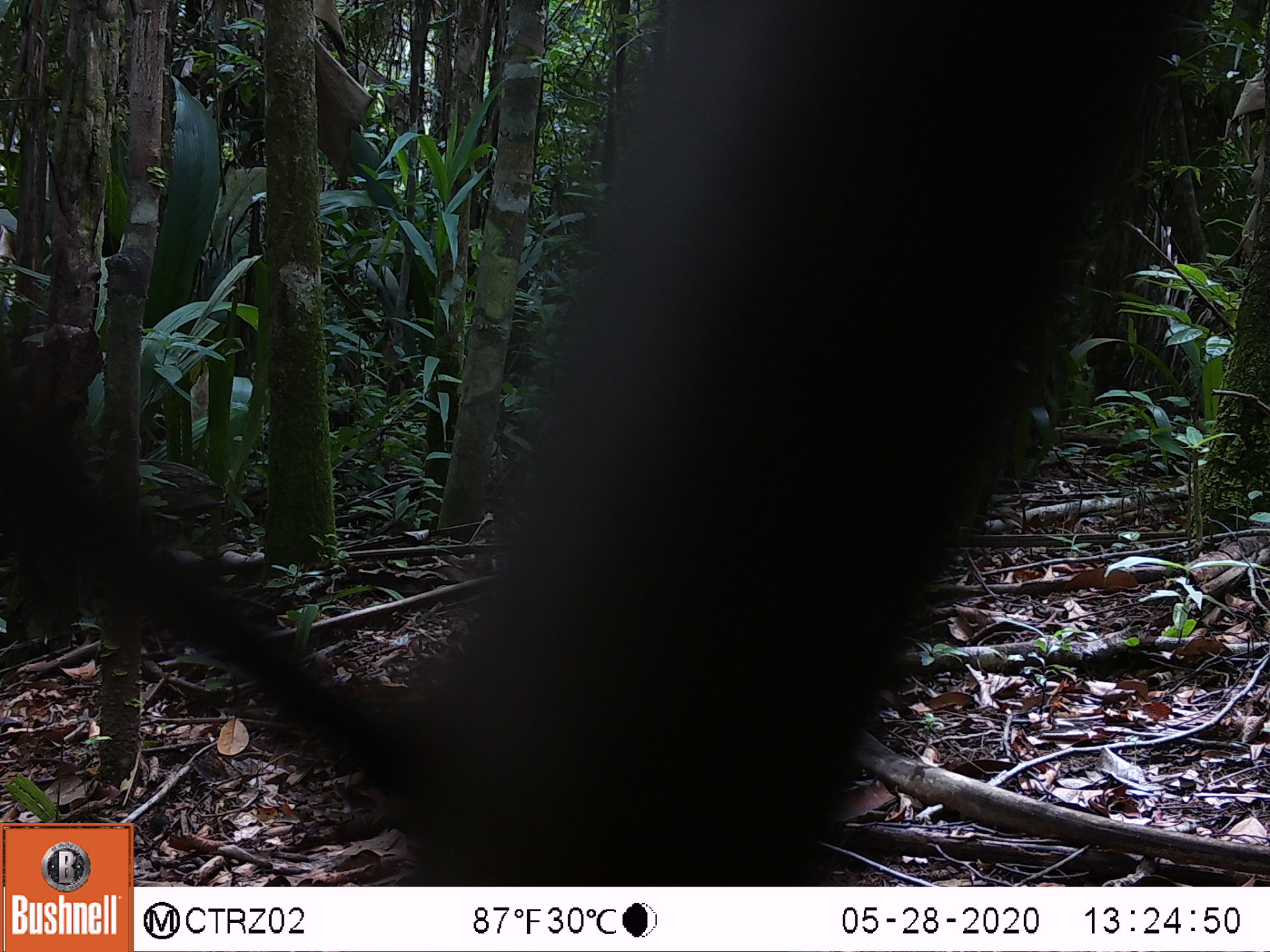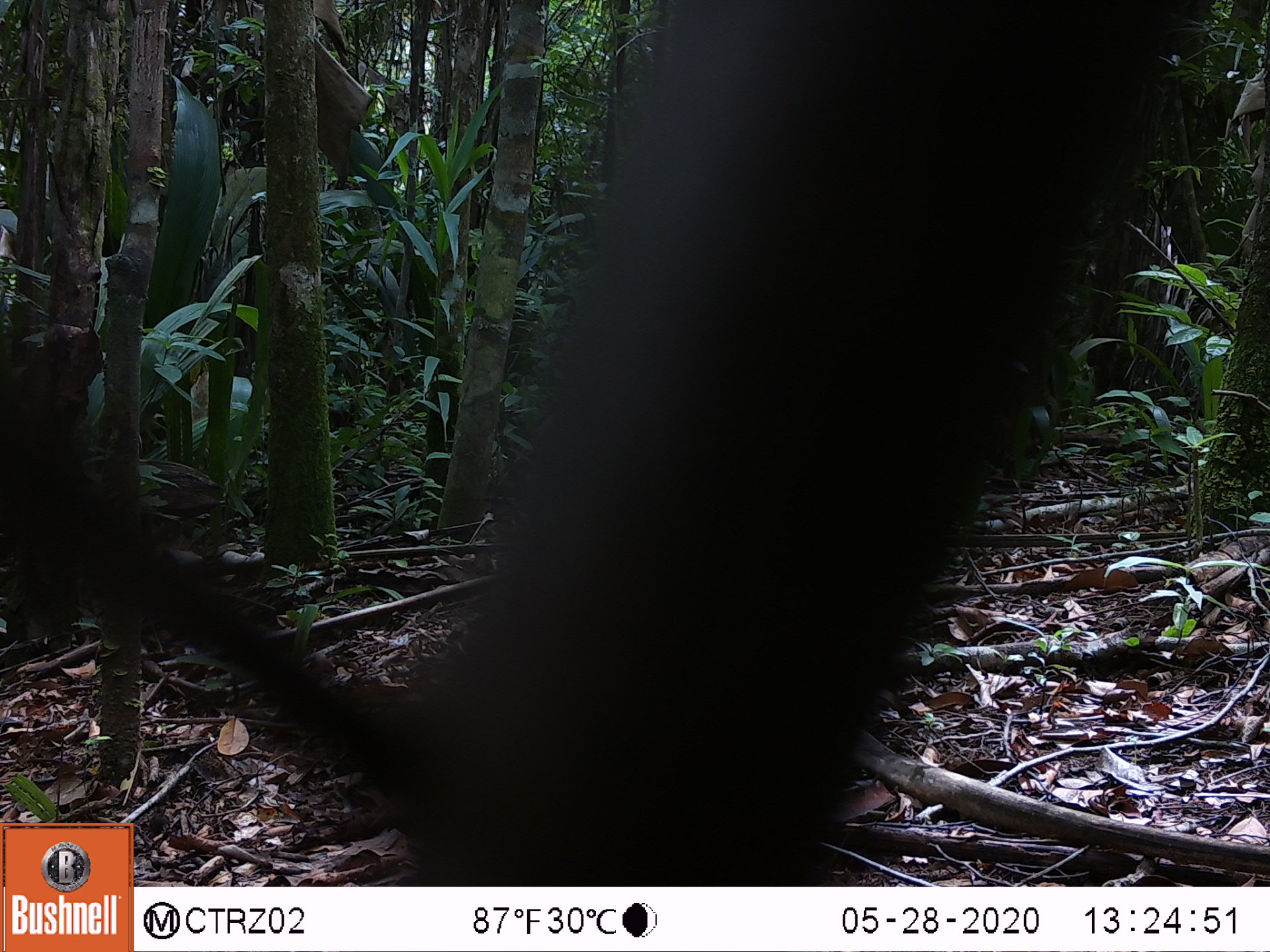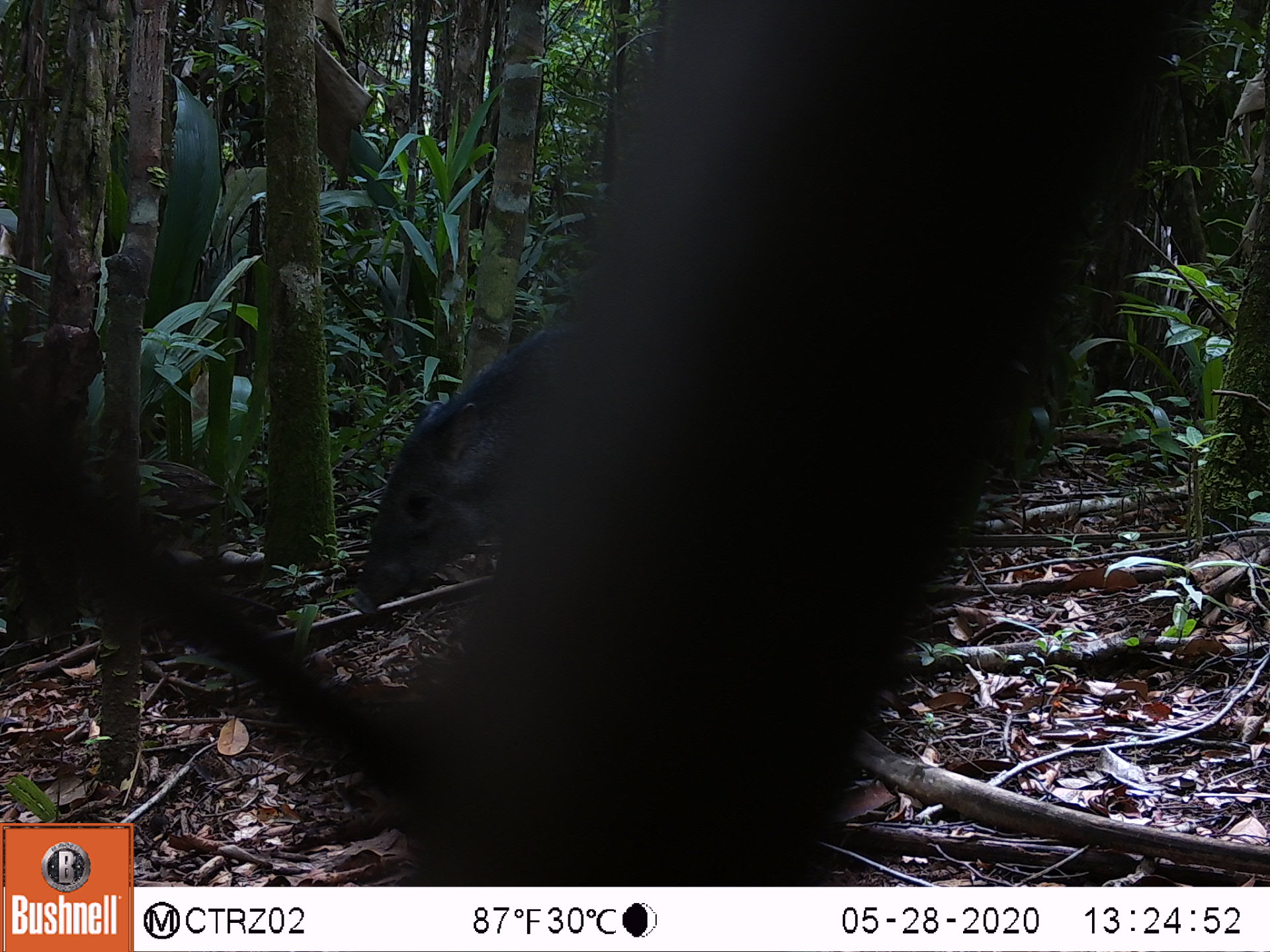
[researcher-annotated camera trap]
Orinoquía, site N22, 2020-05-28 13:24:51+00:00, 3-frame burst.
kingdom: Animalia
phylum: Chordata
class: Mammalia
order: Artiodactyla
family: Tayassuidae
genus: Pecari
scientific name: Pecari tajacu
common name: collared peccary